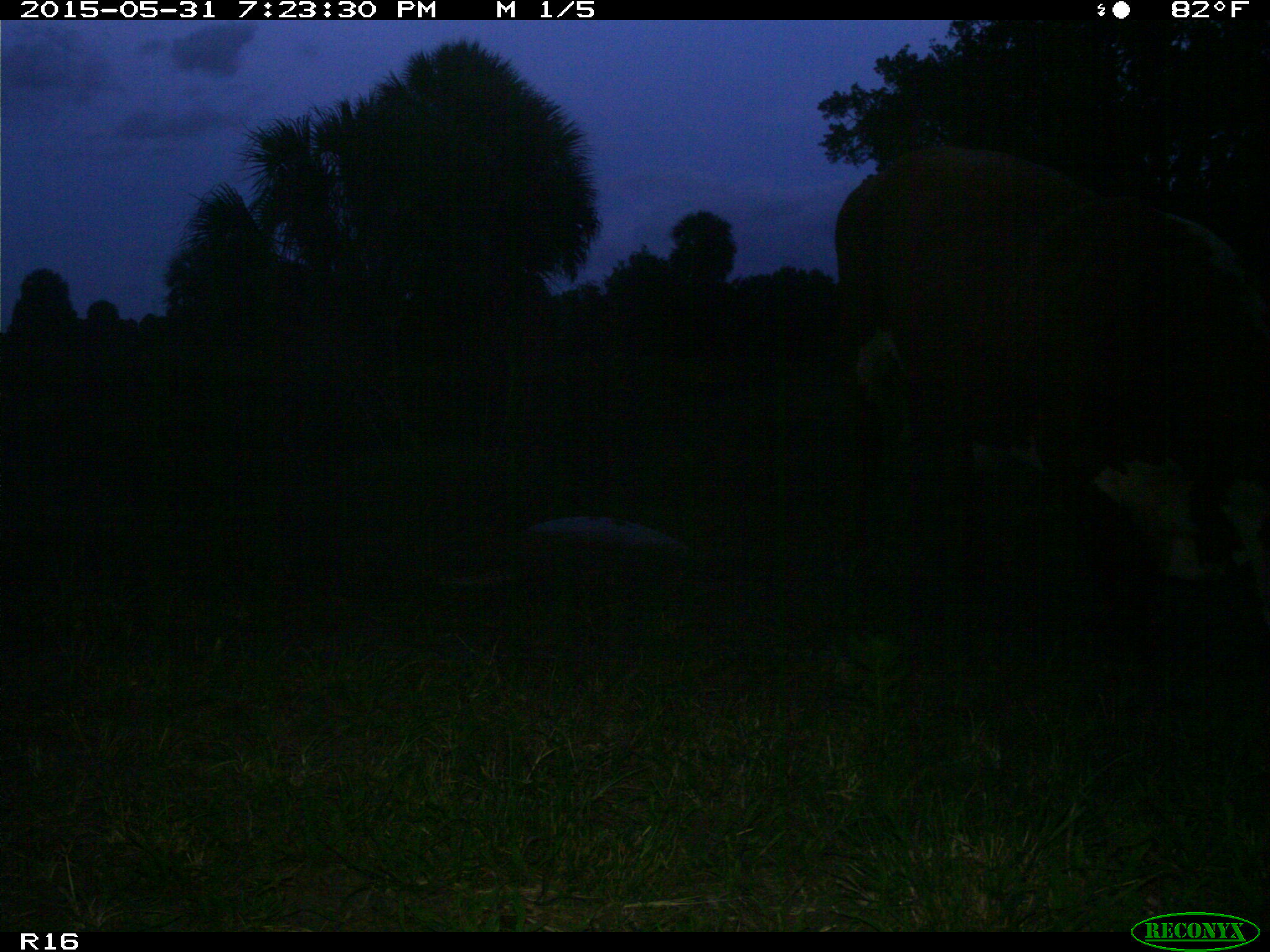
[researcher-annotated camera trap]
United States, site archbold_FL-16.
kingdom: Animalia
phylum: Chordata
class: Mammalia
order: Artiodactyla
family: Bovidae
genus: Bos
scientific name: Bos taurus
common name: domestic cow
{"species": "Bos taurus (domestic cow)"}